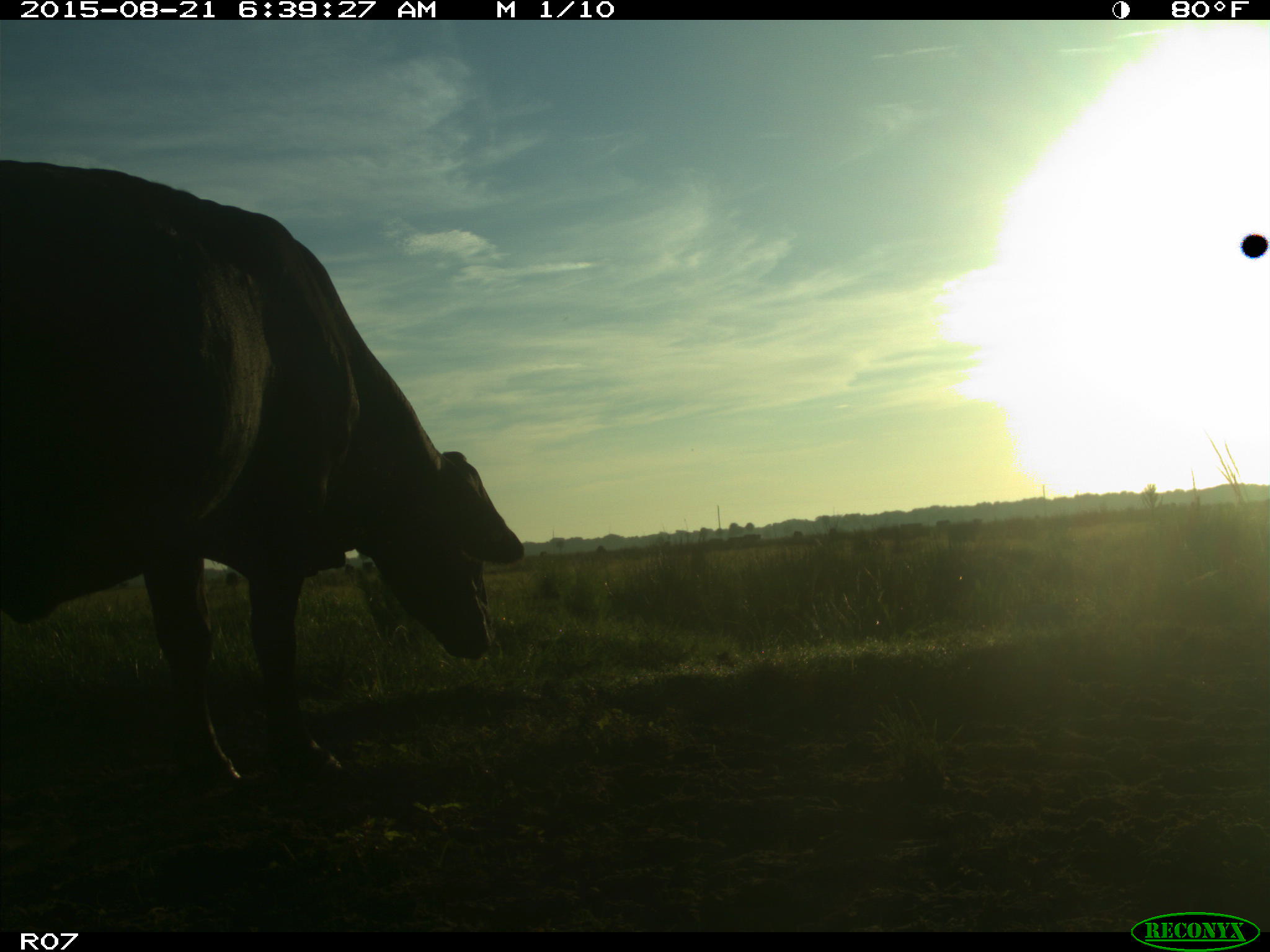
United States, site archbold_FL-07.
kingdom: Animalia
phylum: Chordata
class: Mammalia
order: Artiodactyla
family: Bovidae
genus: Bos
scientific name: Bos taurus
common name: domestic cow